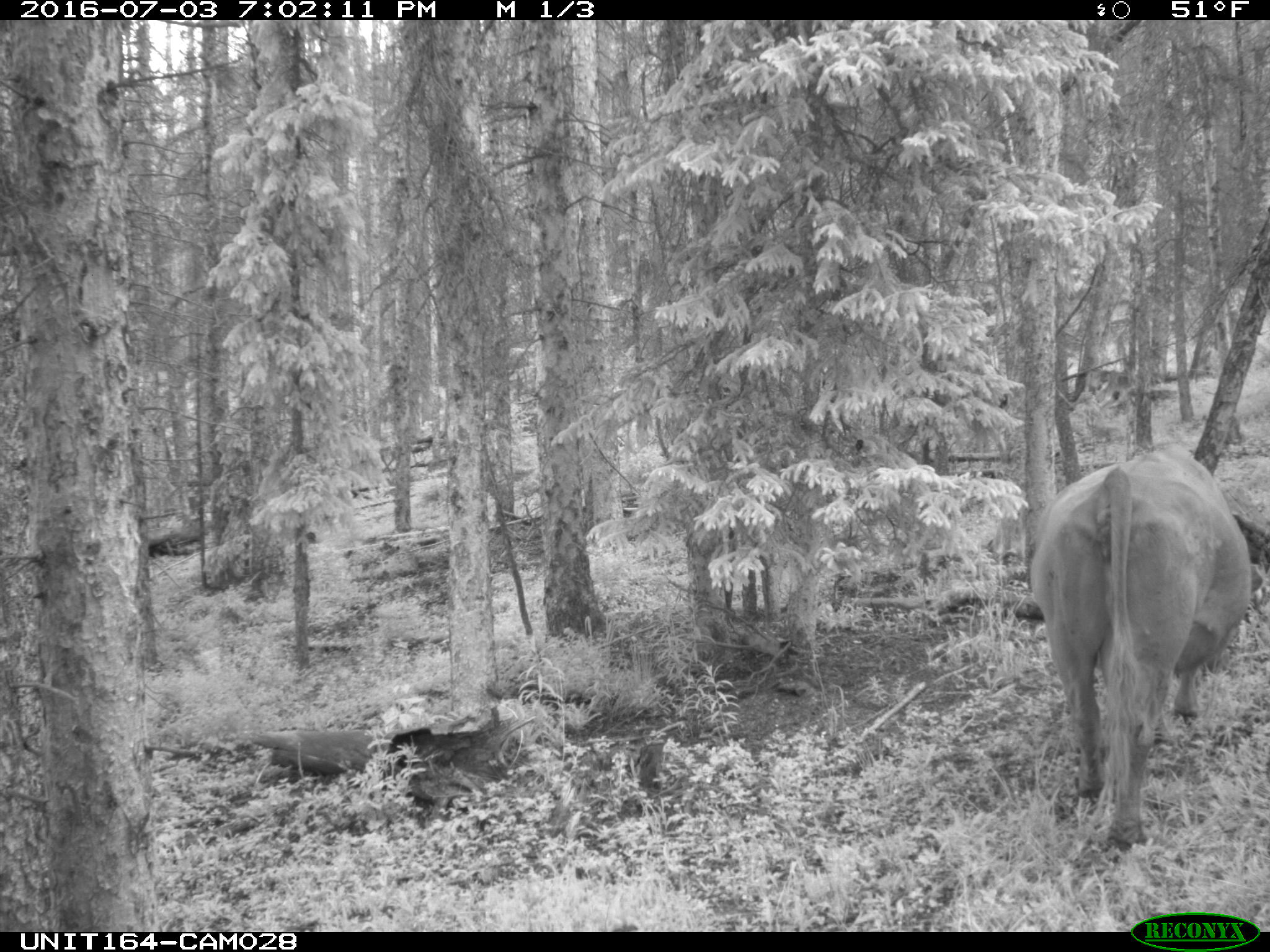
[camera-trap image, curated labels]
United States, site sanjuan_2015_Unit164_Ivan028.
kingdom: Animalia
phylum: Chordata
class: Mammalia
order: Artiodactyla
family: Bovidae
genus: Bos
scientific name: Bos taurus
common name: domestic cow